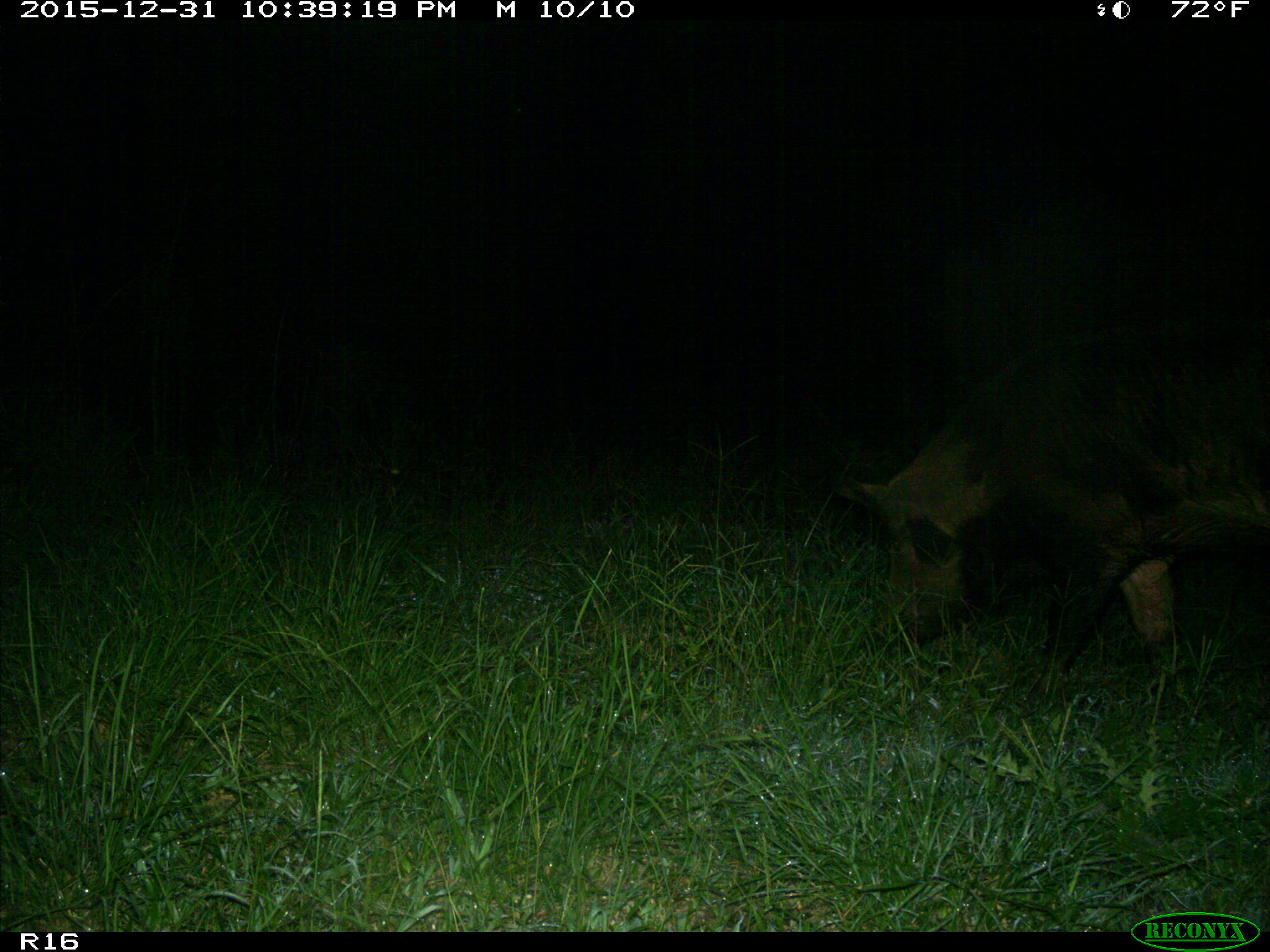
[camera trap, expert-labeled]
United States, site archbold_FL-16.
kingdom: Animalia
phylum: Chordata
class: Mammalia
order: Artiodactyla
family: Suidae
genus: Sus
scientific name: Sus scrofa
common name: wild boar